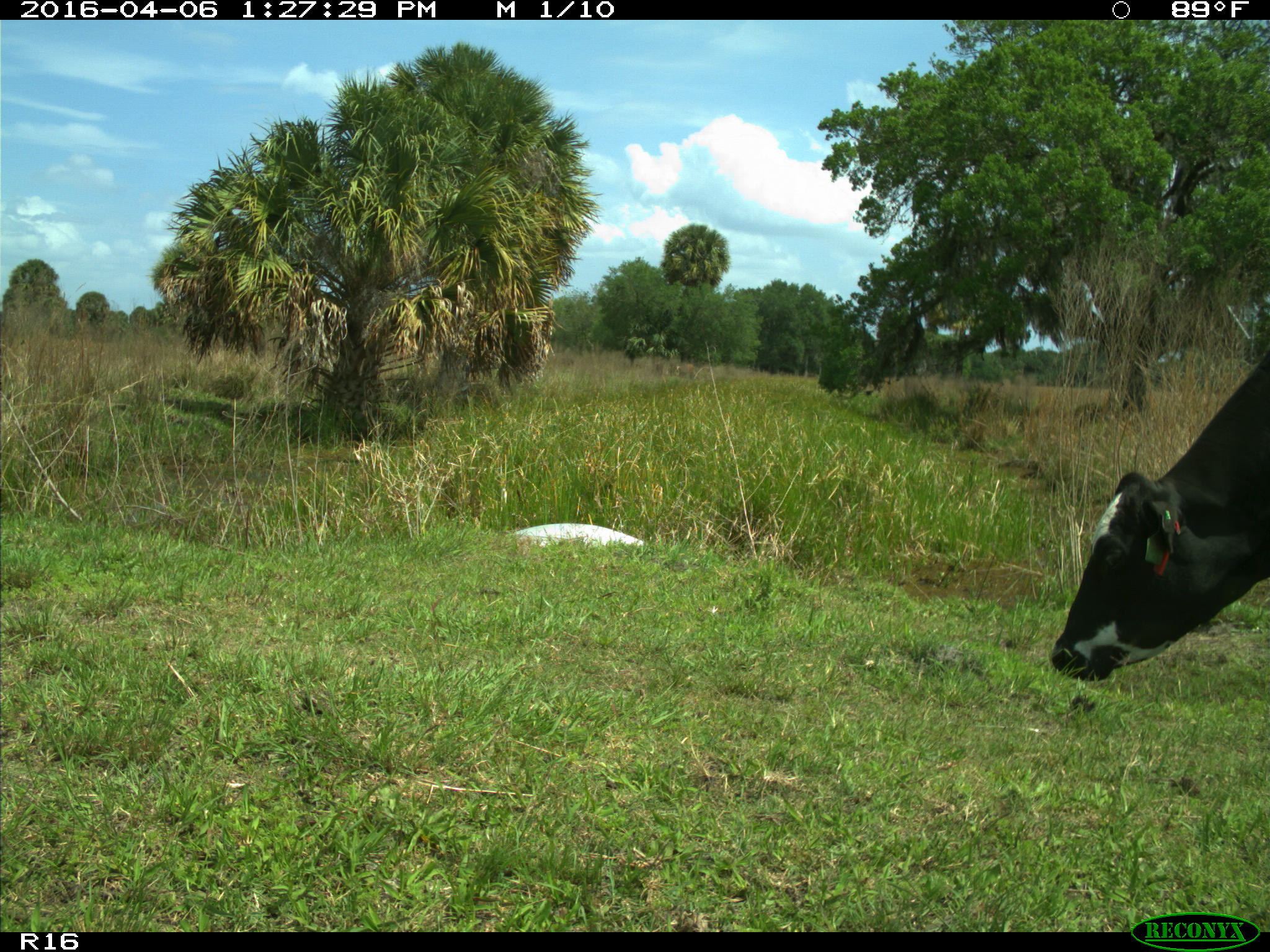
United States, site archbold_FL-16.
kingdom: Animalia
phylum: Chordata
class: Mammalia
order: Artiodactyla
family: Bovidae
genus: Bos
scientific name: Bos taurus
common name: domestic cow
Bos taurus (domestic cow).